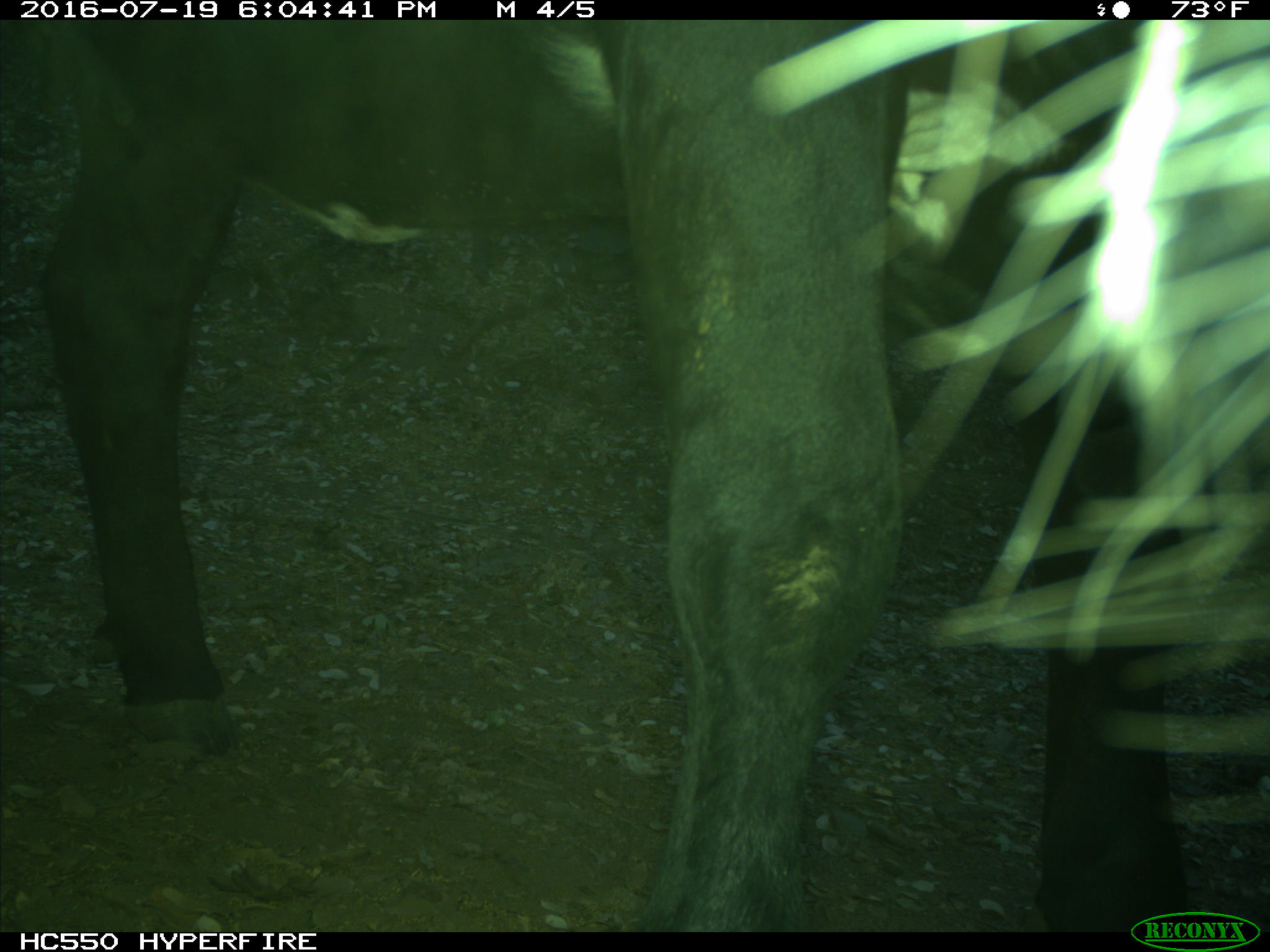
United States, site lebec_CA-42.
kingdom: Animalia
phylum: Chordata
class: Mammalia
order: Artiodactyla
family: Bovidae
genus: Bos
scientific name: Bos taurus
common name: domestic cow